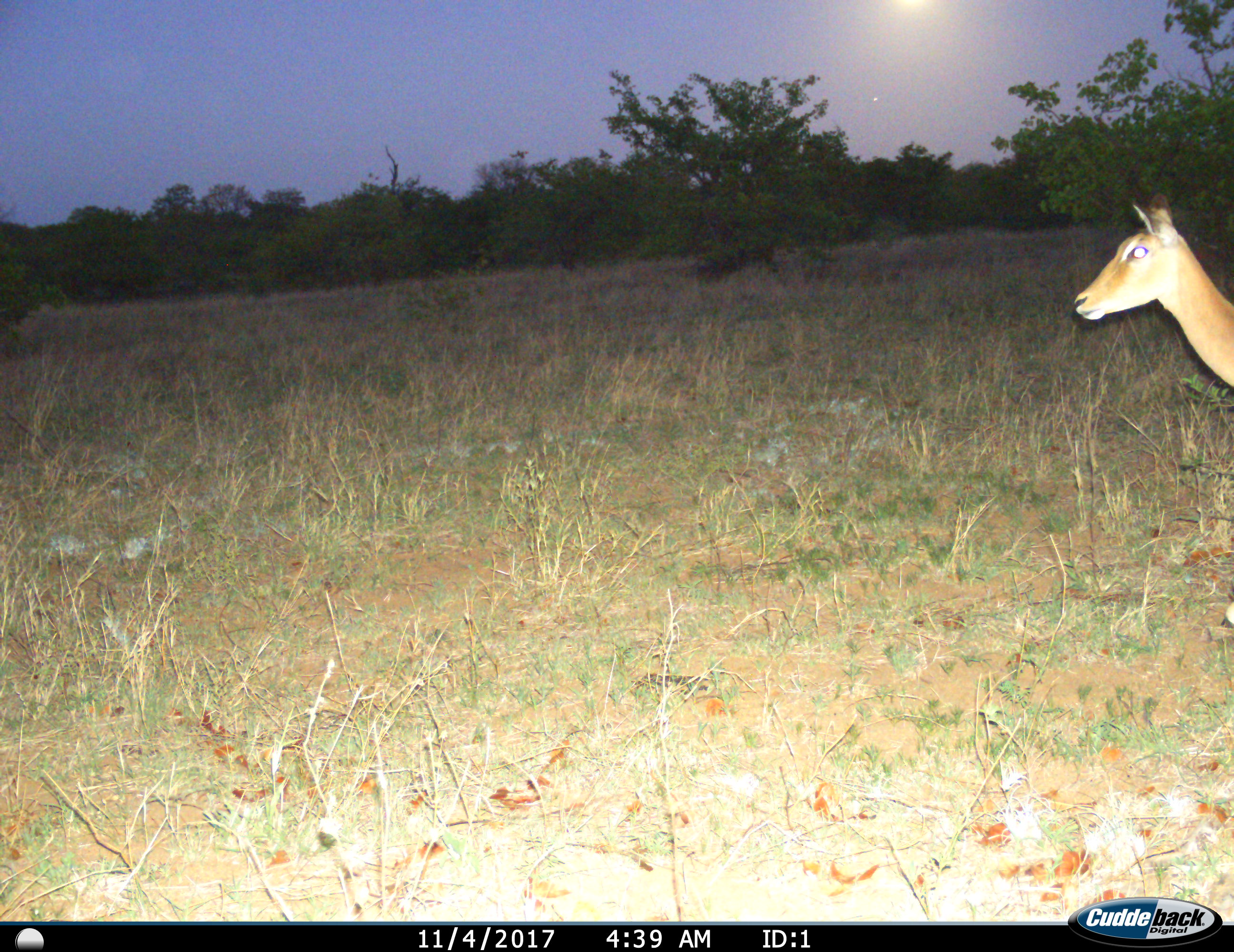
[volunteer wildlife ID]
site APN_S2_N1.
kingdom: Animalia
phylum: Chordata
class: Mammalia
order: Artiodactyla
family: Bovidae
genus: Aepyceros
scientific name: Aepyceros melampus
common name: impala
Impala (Aepyceros melampus), count 1. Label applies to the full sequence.